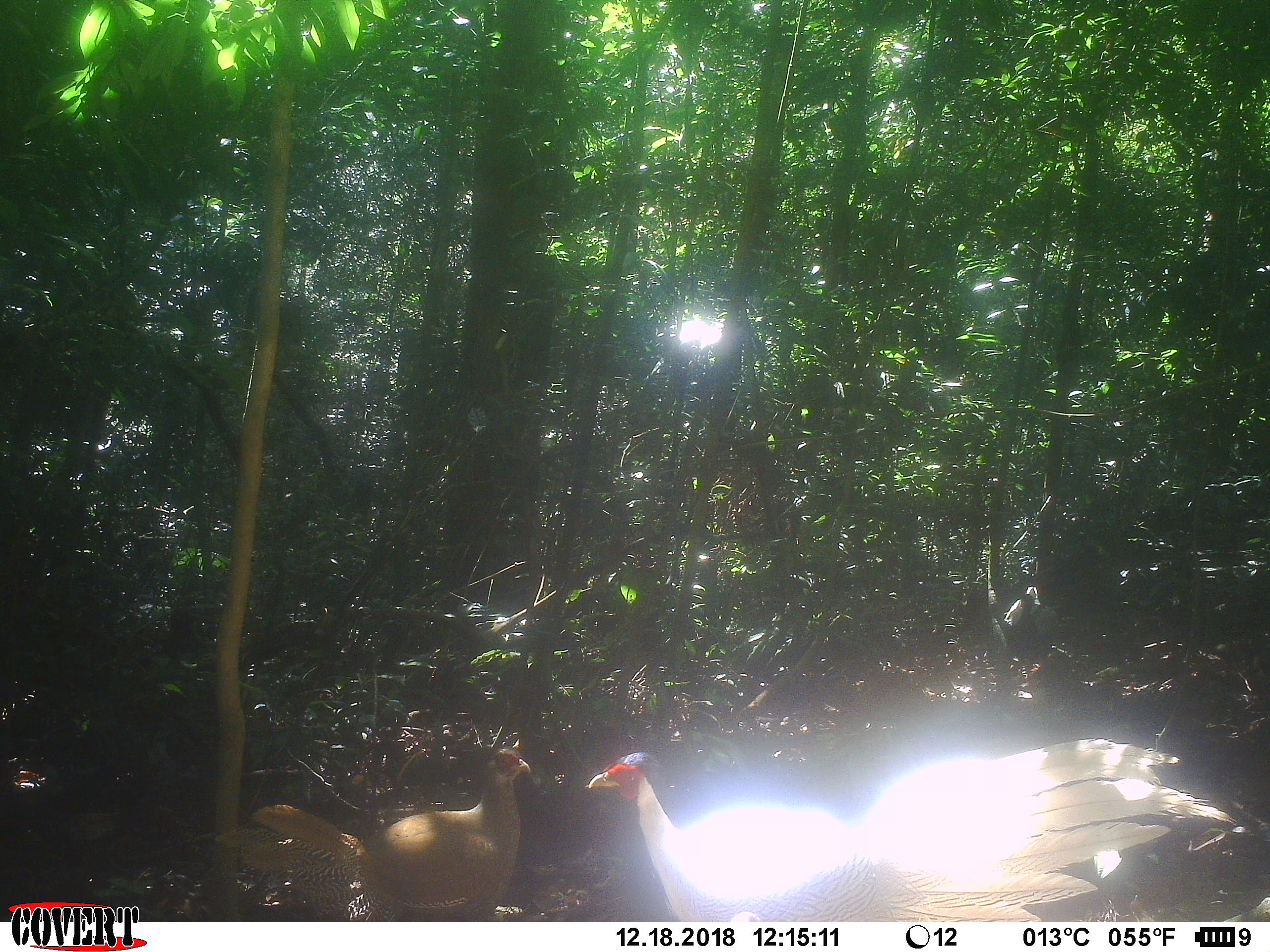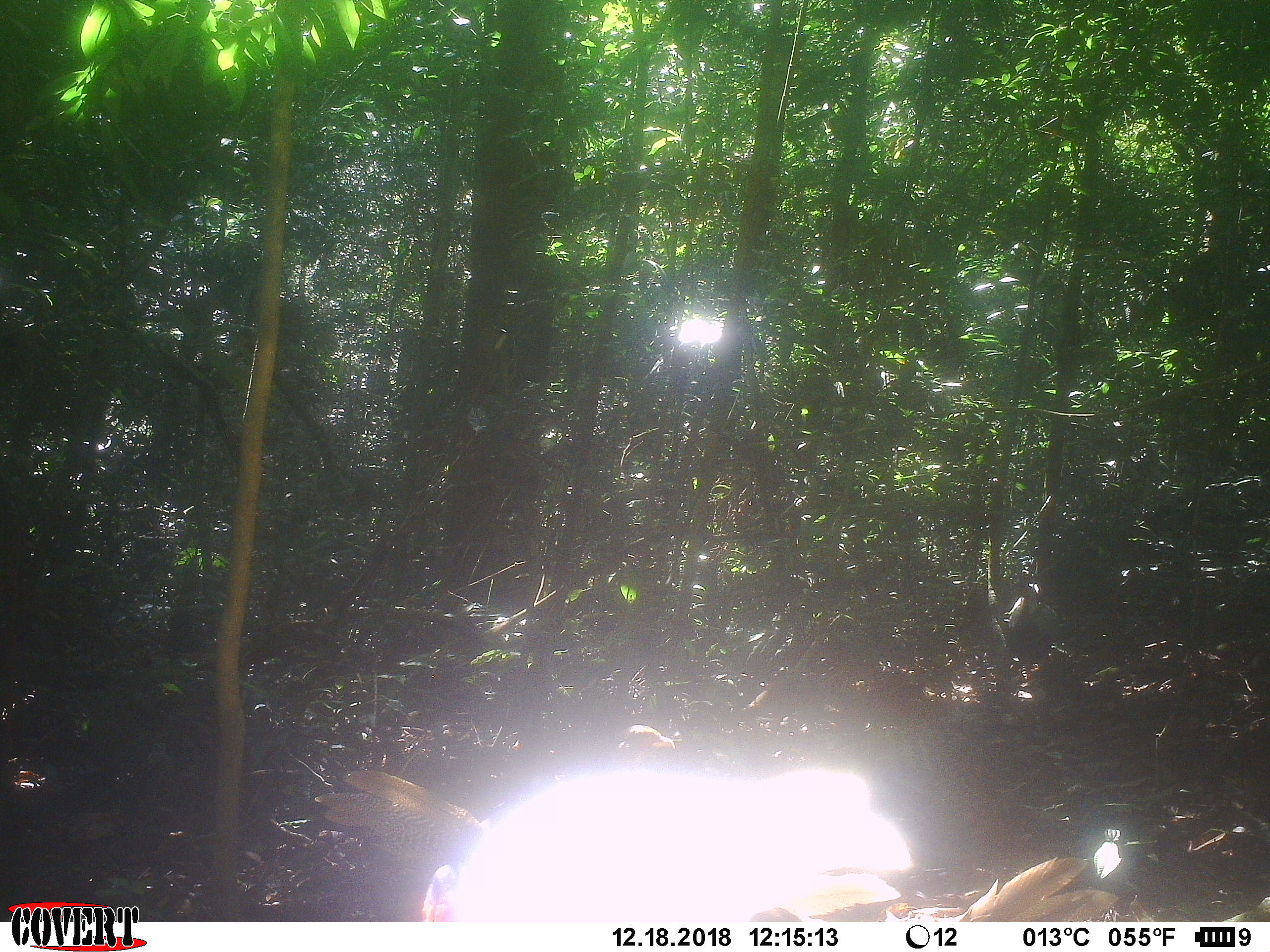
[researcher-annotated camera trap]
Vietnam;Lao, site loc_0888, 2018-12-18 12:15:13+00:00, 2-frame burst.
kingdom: Animalia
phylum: Chordata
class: Aves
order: Galliformes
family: Phasianidae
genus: Lophura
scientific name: Lophura nycthemera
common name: silver pheasant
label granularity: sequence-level